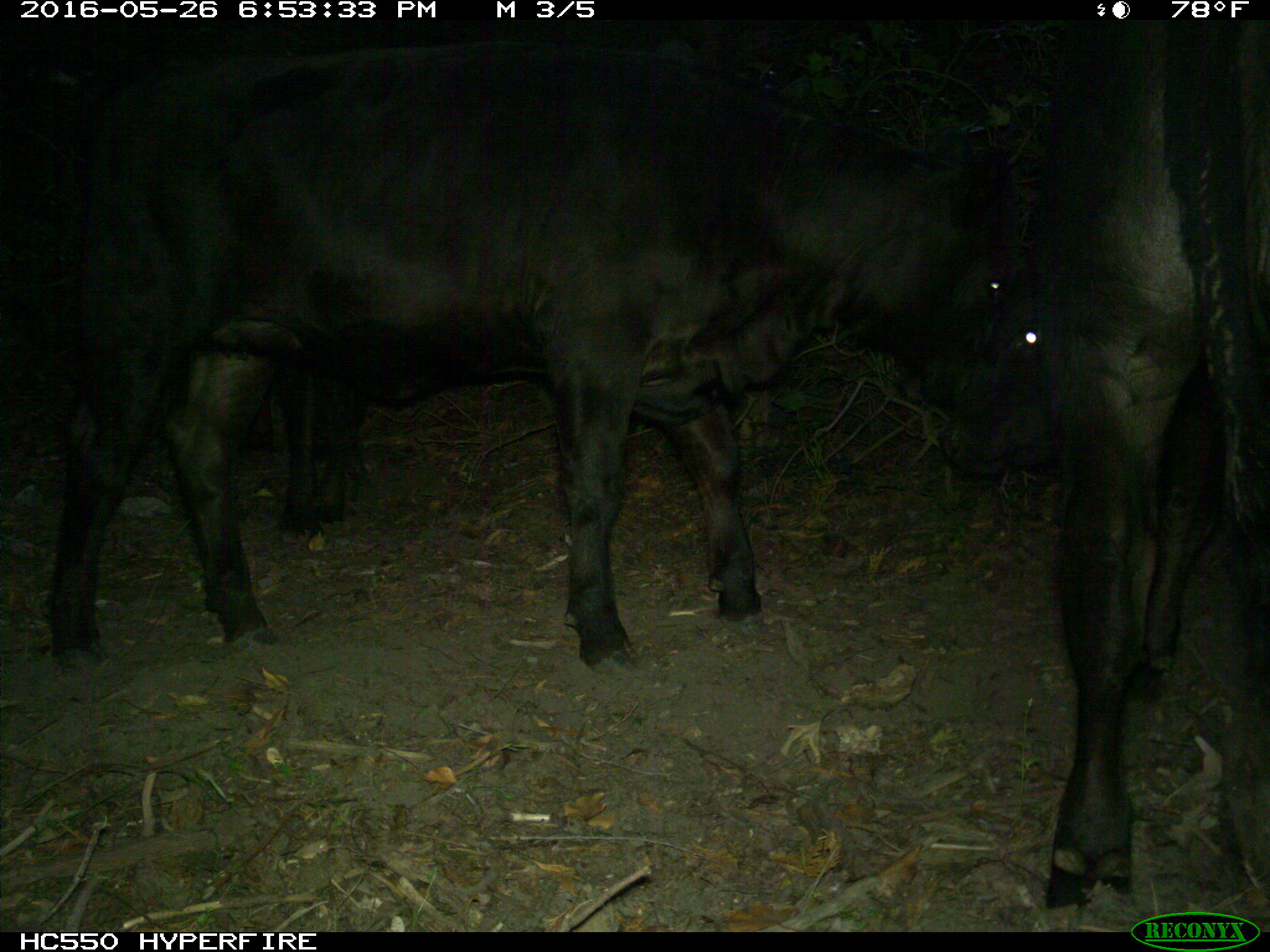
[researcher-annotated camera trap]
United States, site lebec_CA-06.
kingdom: Animalia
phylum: Chordata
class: Mammalia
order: Artiodactyla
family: Bovidae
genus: Bos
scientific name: Bos taurus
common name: domestic cow